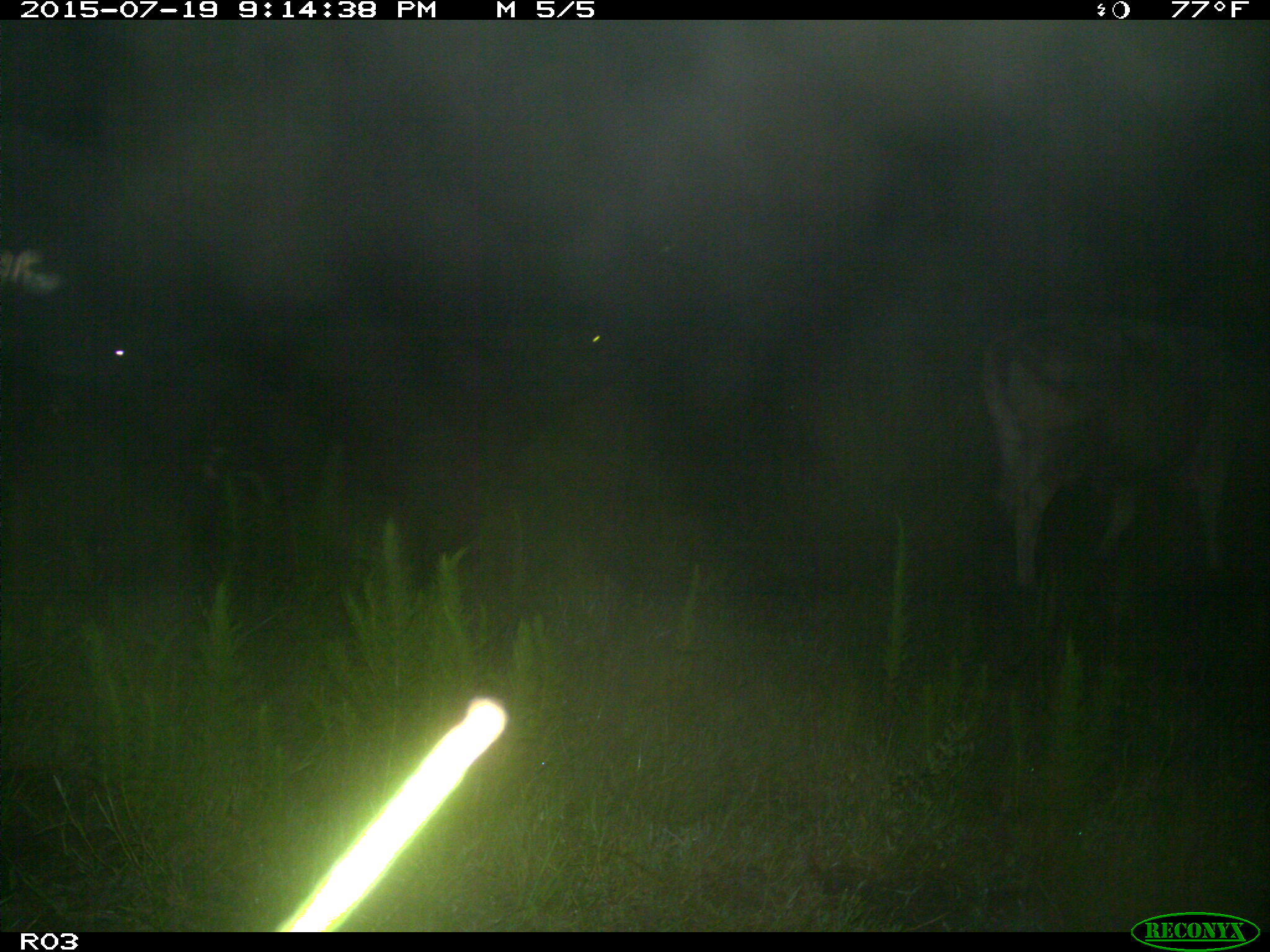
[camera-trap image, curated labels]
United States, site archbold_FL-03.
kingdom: Animalia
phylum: Chordata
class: Mammalia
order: Artiodactyla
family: Bovidae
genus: Bos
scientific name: Bos taurus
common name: domestic cow